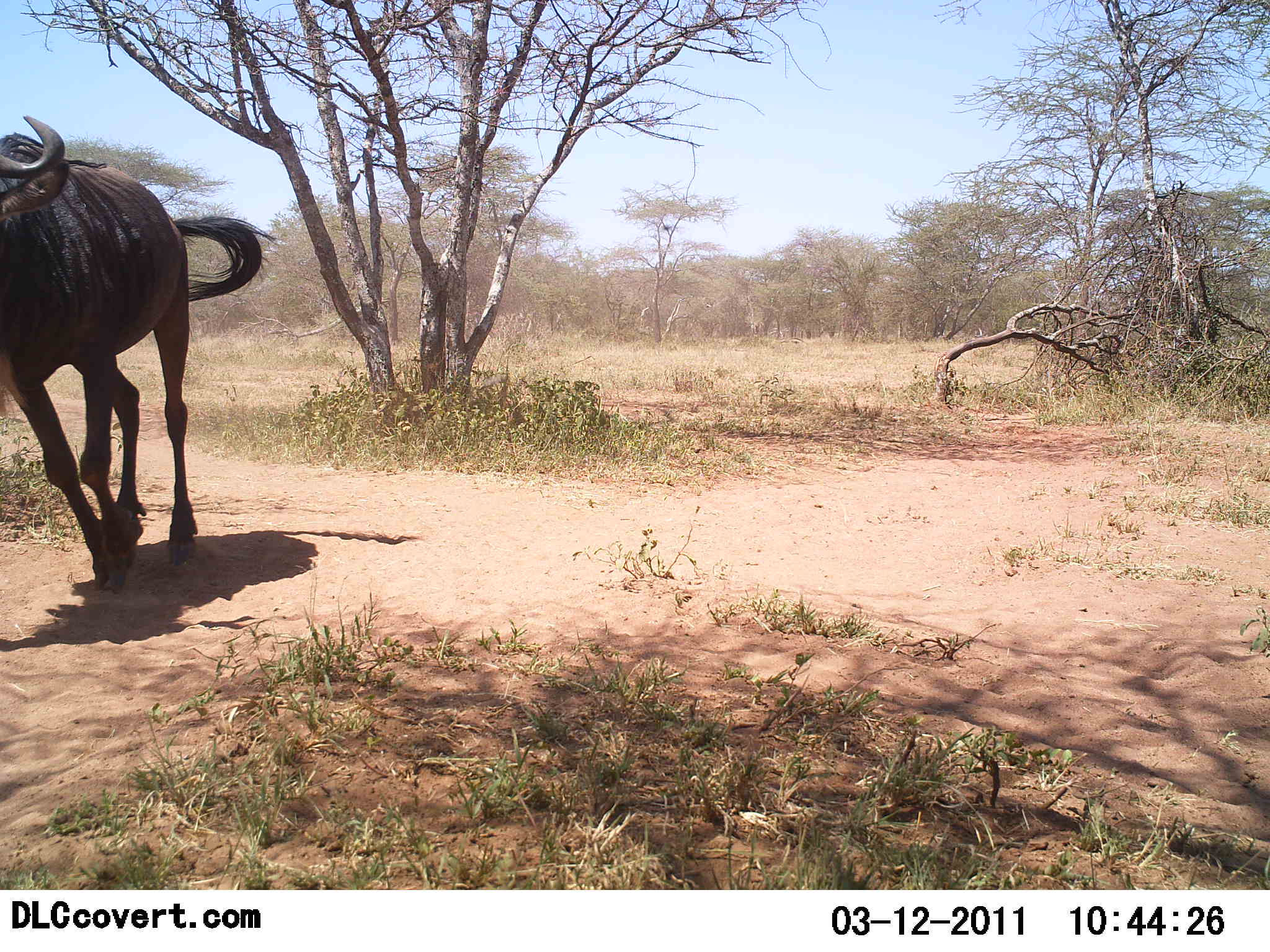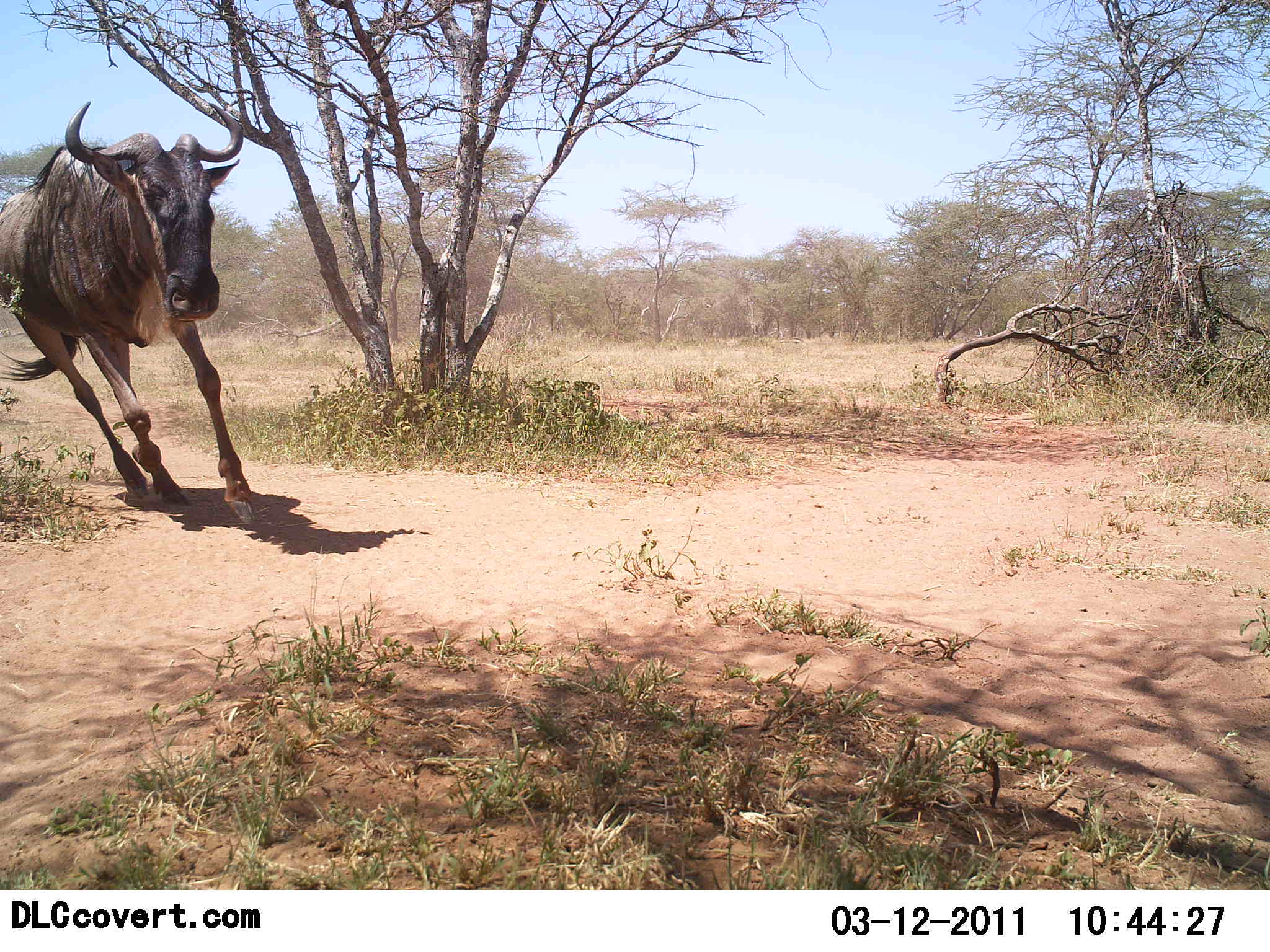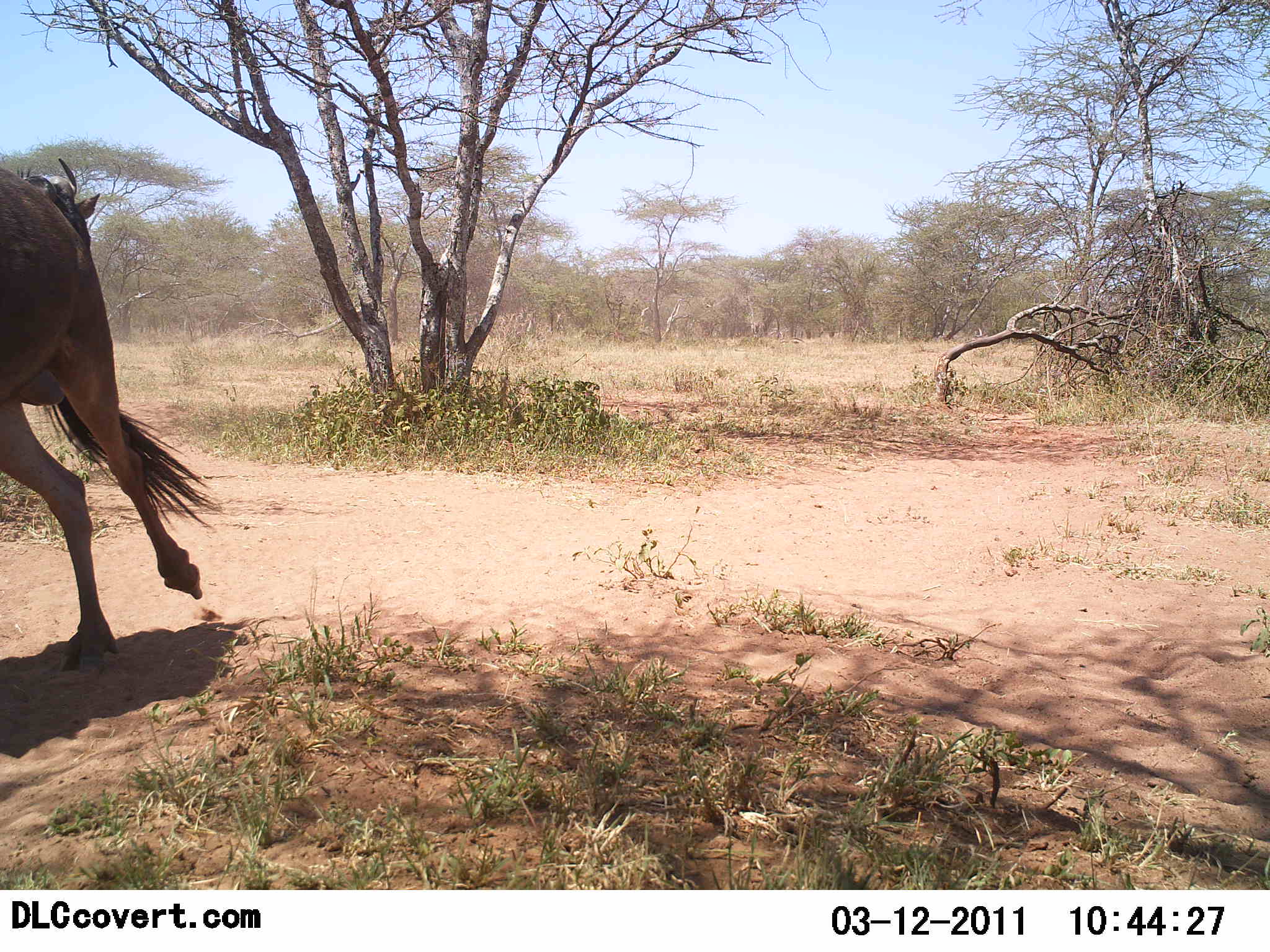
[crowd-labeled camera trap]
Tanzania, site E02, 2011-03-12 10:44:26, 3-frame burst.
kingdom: Animalia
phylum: Chordata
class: Mammalia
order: Artiodactyla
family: Bovidae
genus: Connochaetes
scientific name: Connochaetes taurinus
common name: blue wildebeest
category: wildebeest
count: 1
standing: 0%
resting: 0%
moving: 100%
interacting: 9%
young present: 0%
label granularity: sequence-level